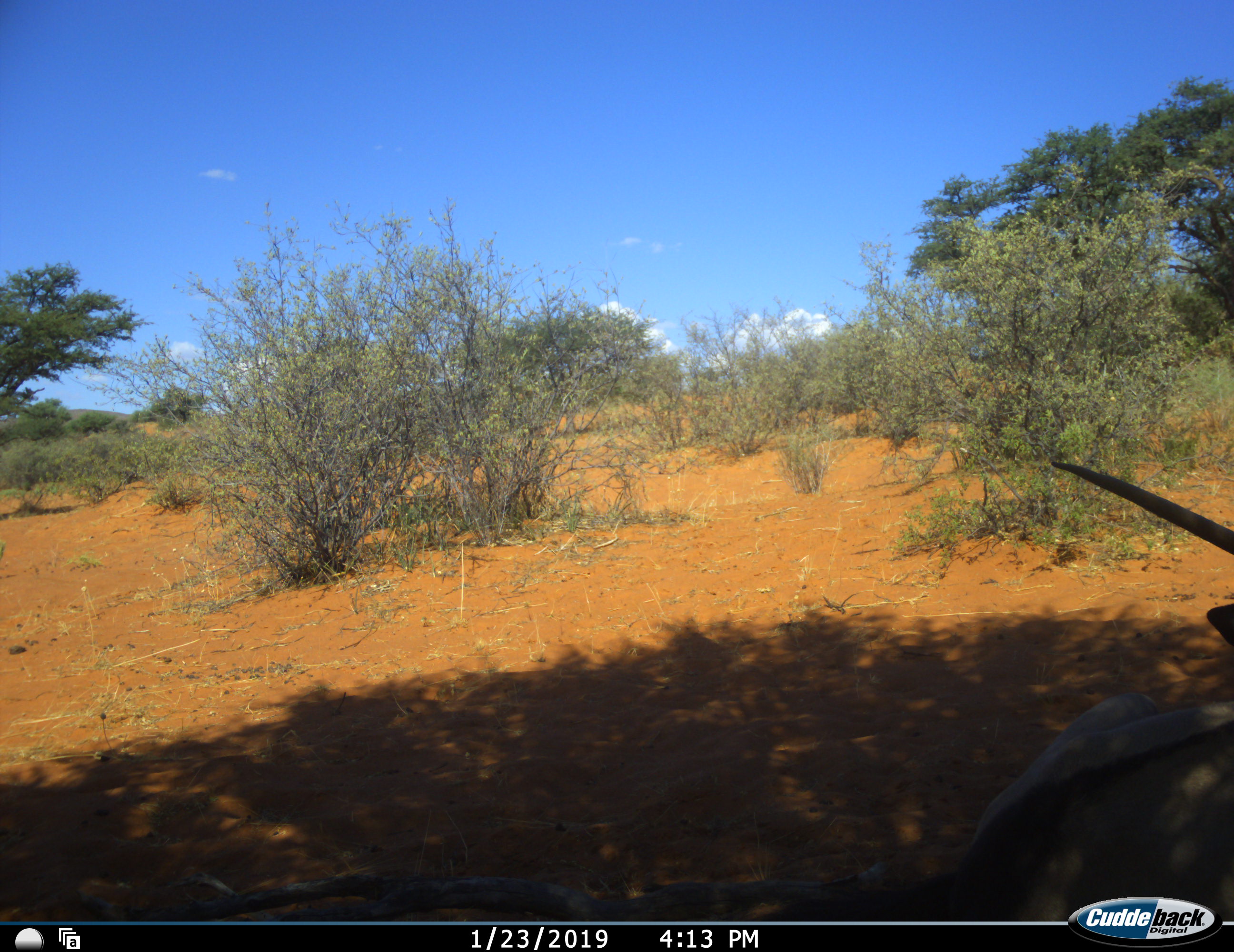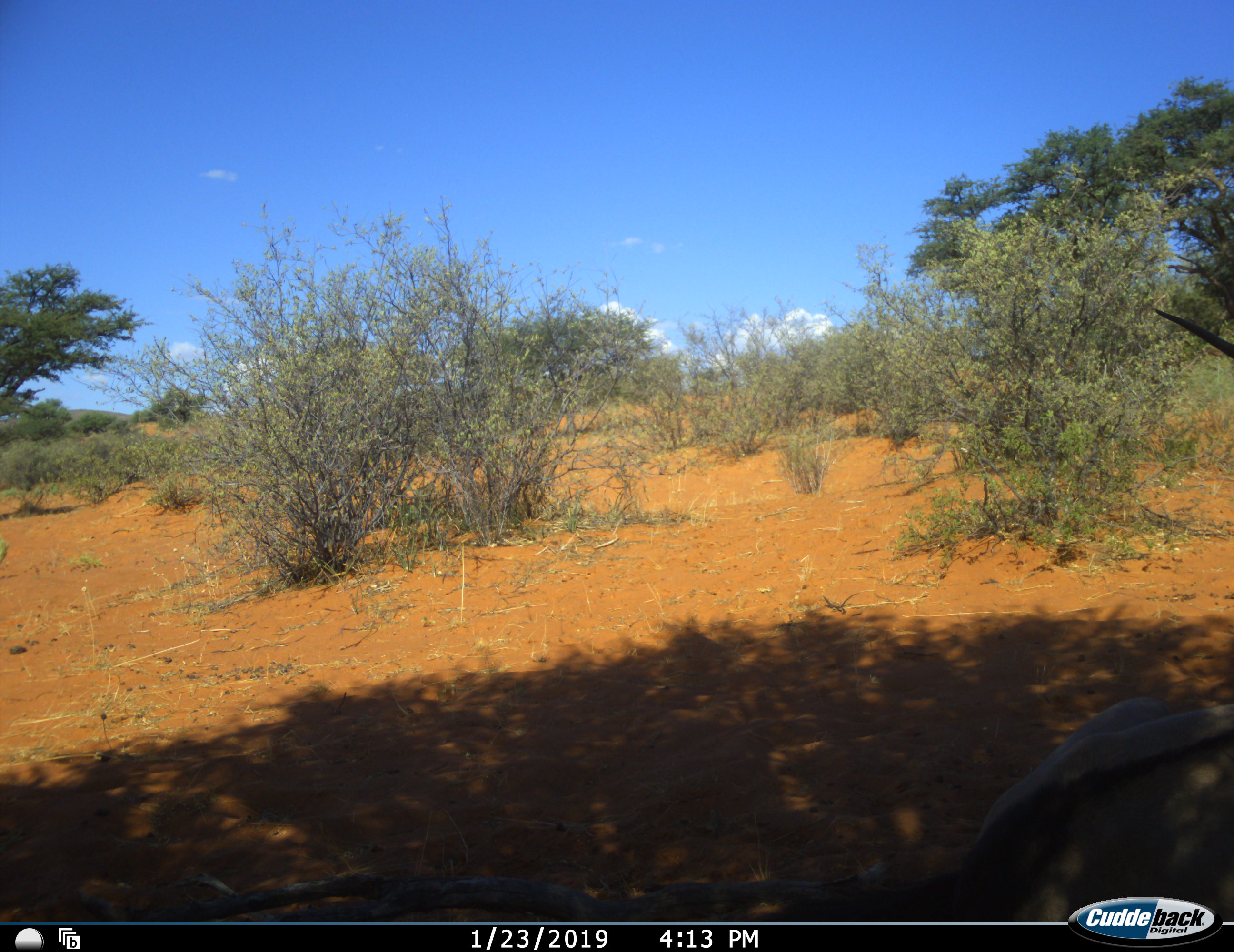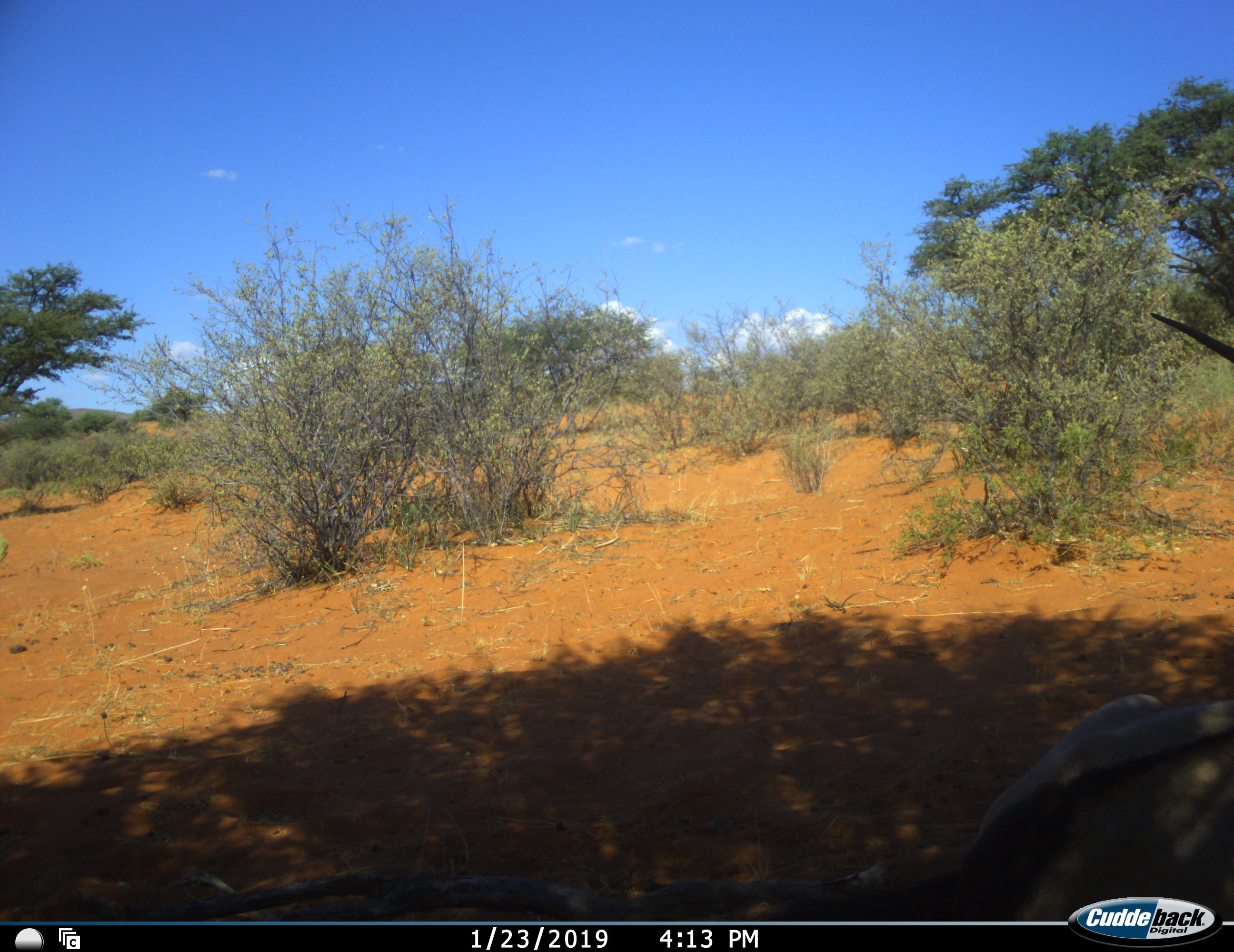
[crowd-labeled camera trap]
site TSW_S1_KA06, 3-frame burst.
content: unidentified animal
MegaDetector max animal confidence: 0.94